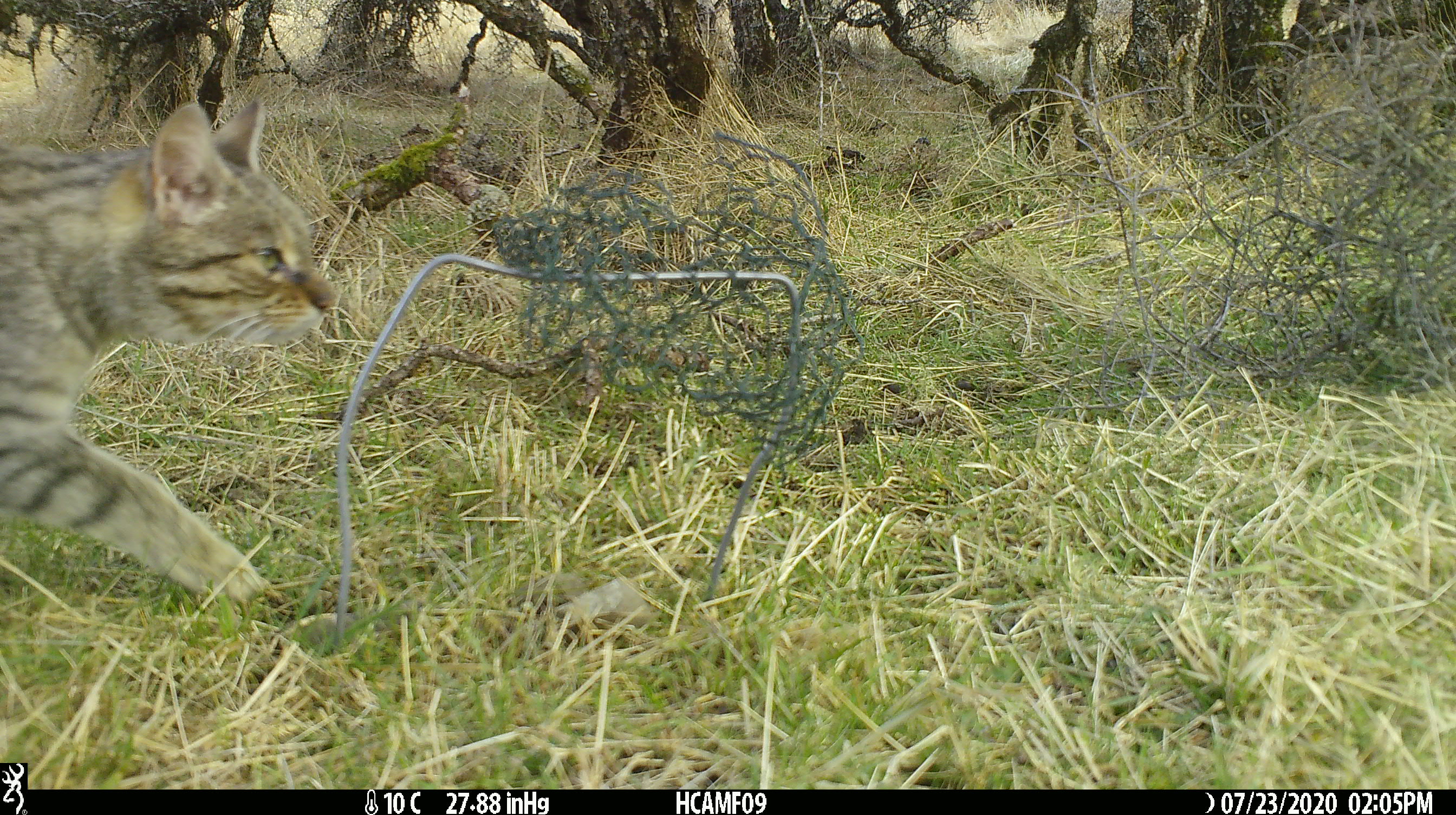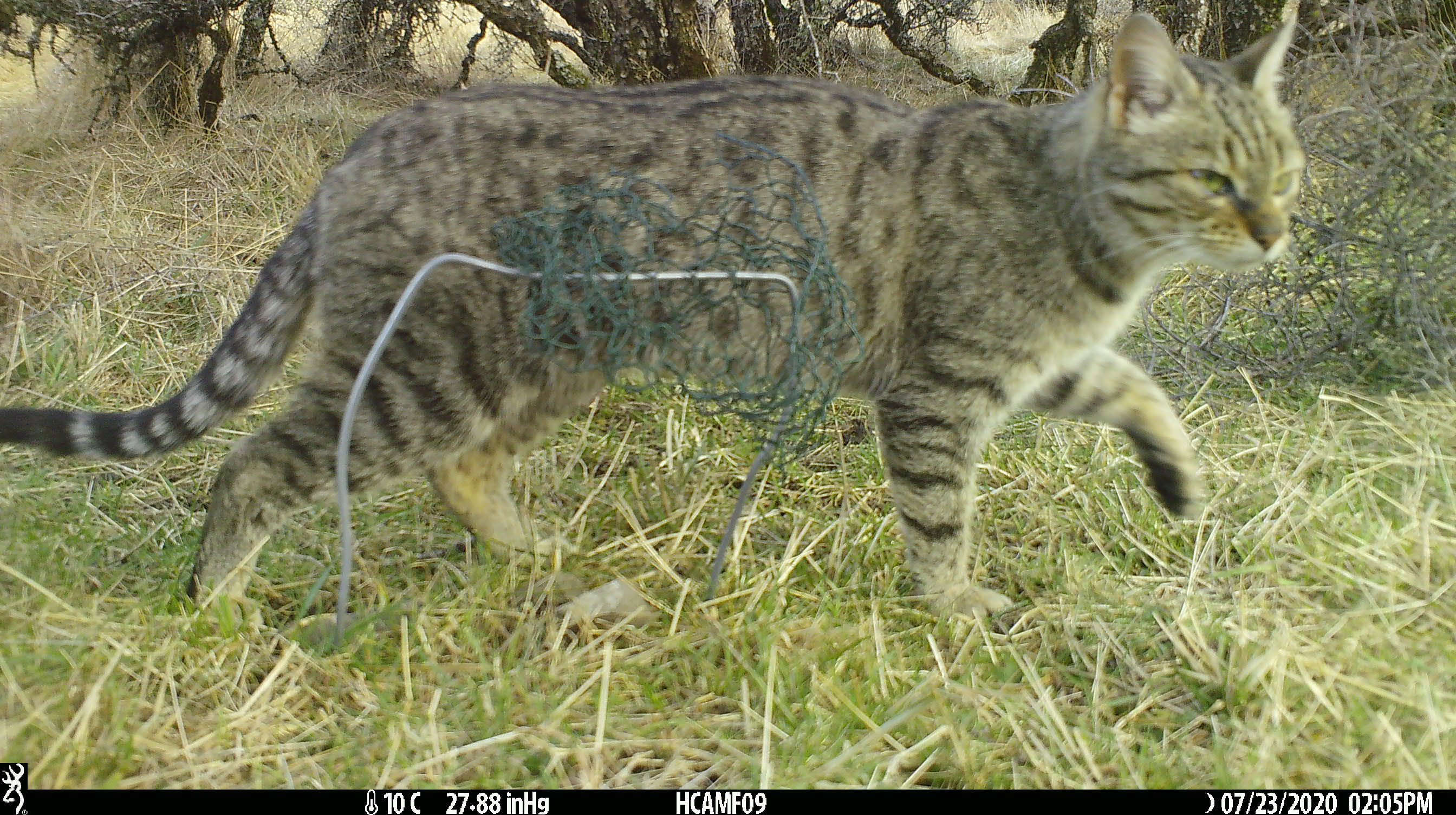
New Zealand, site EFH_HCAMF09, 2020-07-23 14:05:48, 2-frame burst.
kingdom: Animalia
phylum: Chordata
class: Mammalia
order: Carnivora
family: Felidae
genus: Felis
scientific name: Felis catus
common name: domestic cat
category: cat